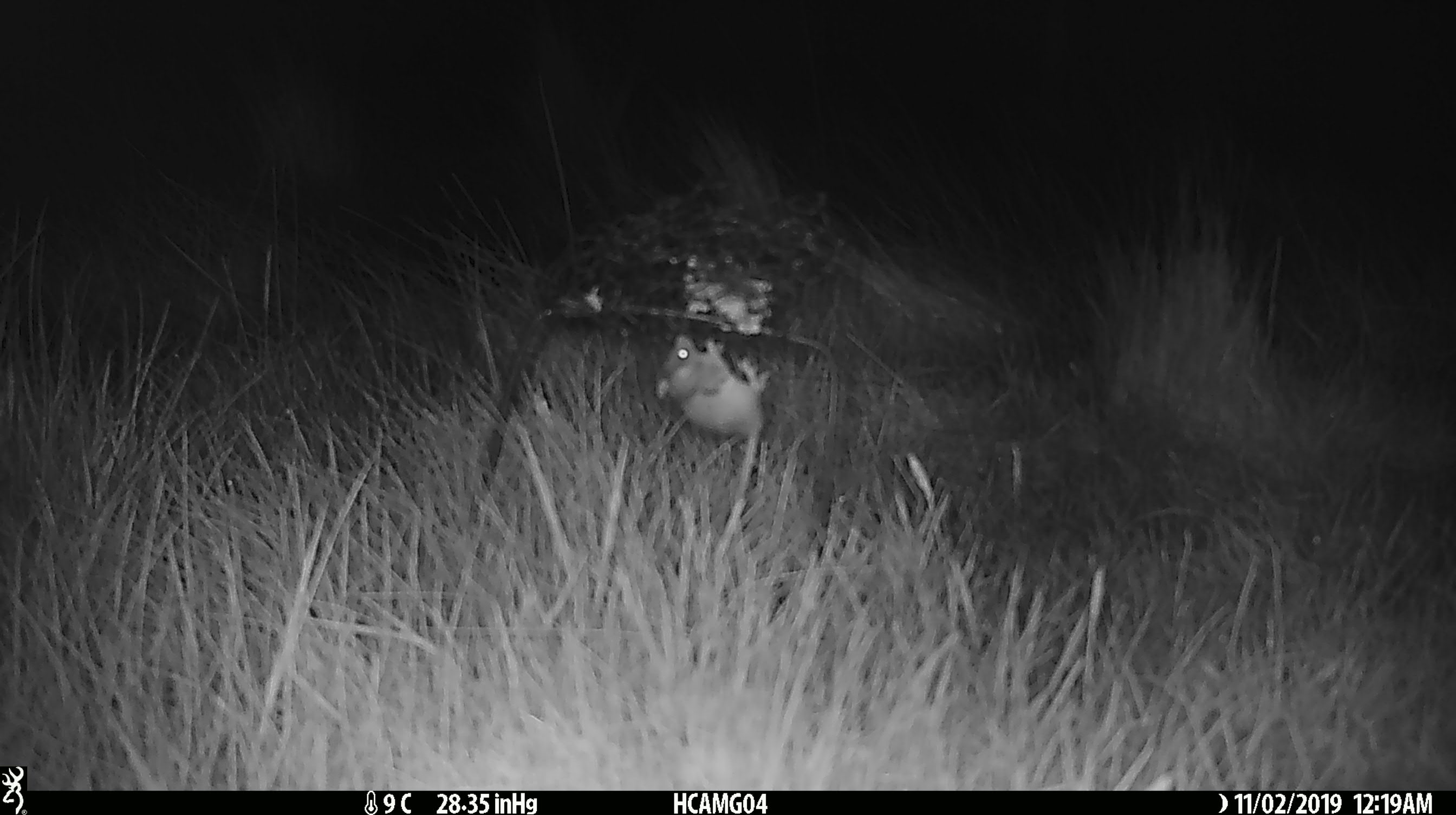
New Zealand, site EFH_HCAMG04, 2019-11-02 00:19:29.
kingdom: Animalia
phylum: Chordata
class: Mammalia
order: Rodentia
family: Muridae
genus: Mus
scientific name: Mus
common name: mouse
Mouse (Mus).